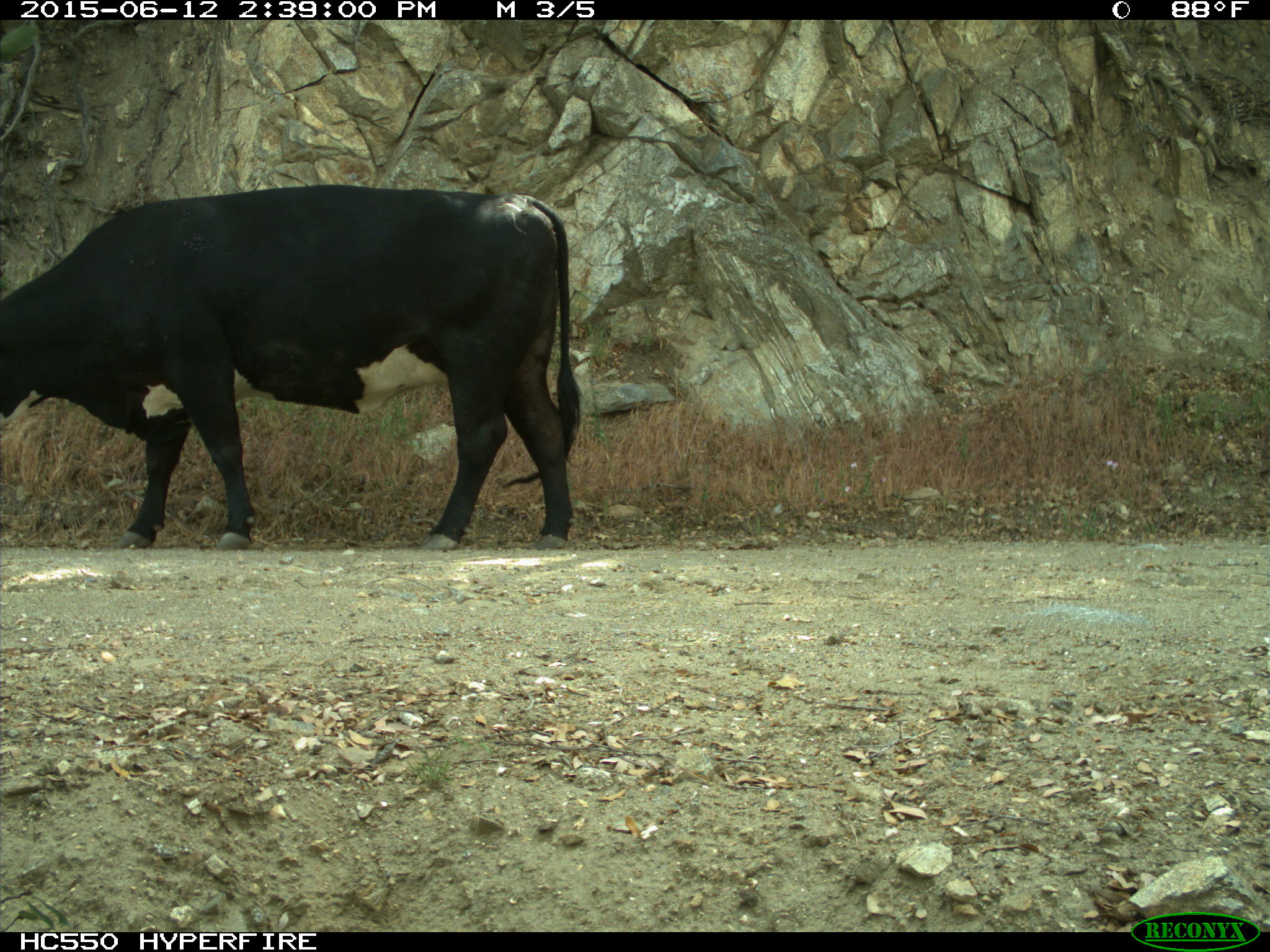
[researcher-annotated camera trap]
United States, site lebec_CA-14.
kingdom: Animalia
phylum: Chordata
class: Mammalia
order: Artiodactyla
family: Bovidae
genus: Bos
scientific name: Bos taurus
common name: domestic cow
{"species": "Bos taurus (domestic cow)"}